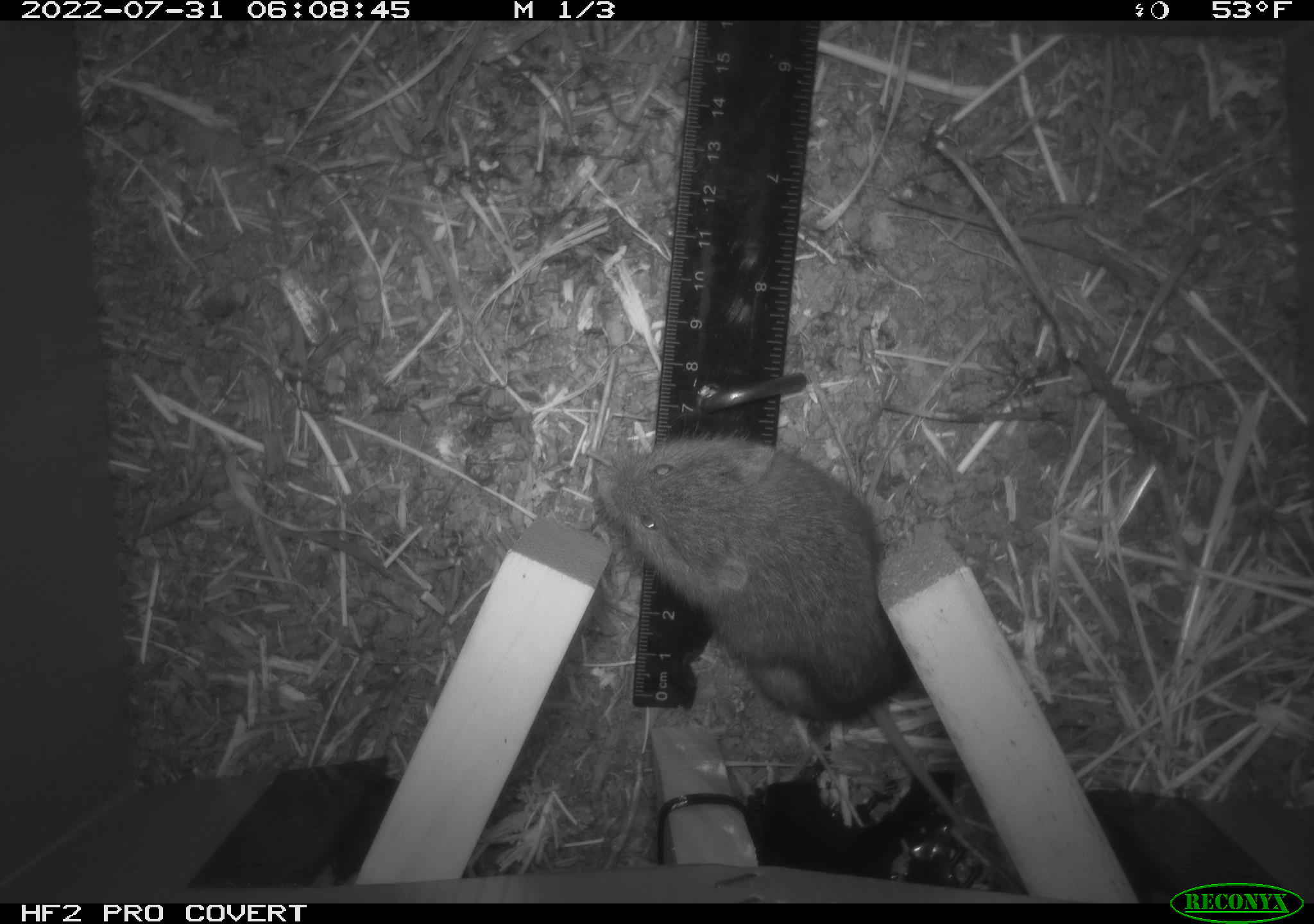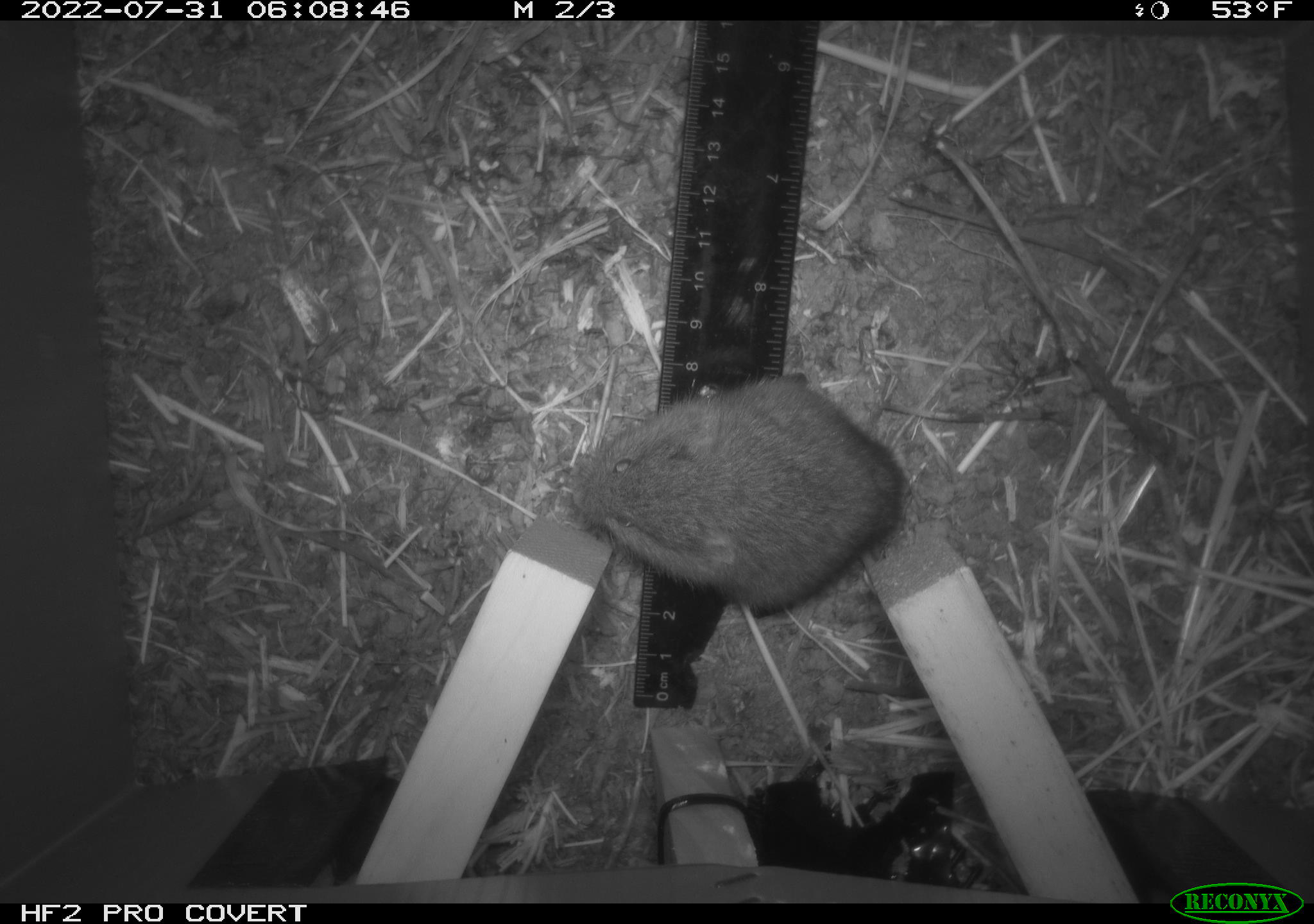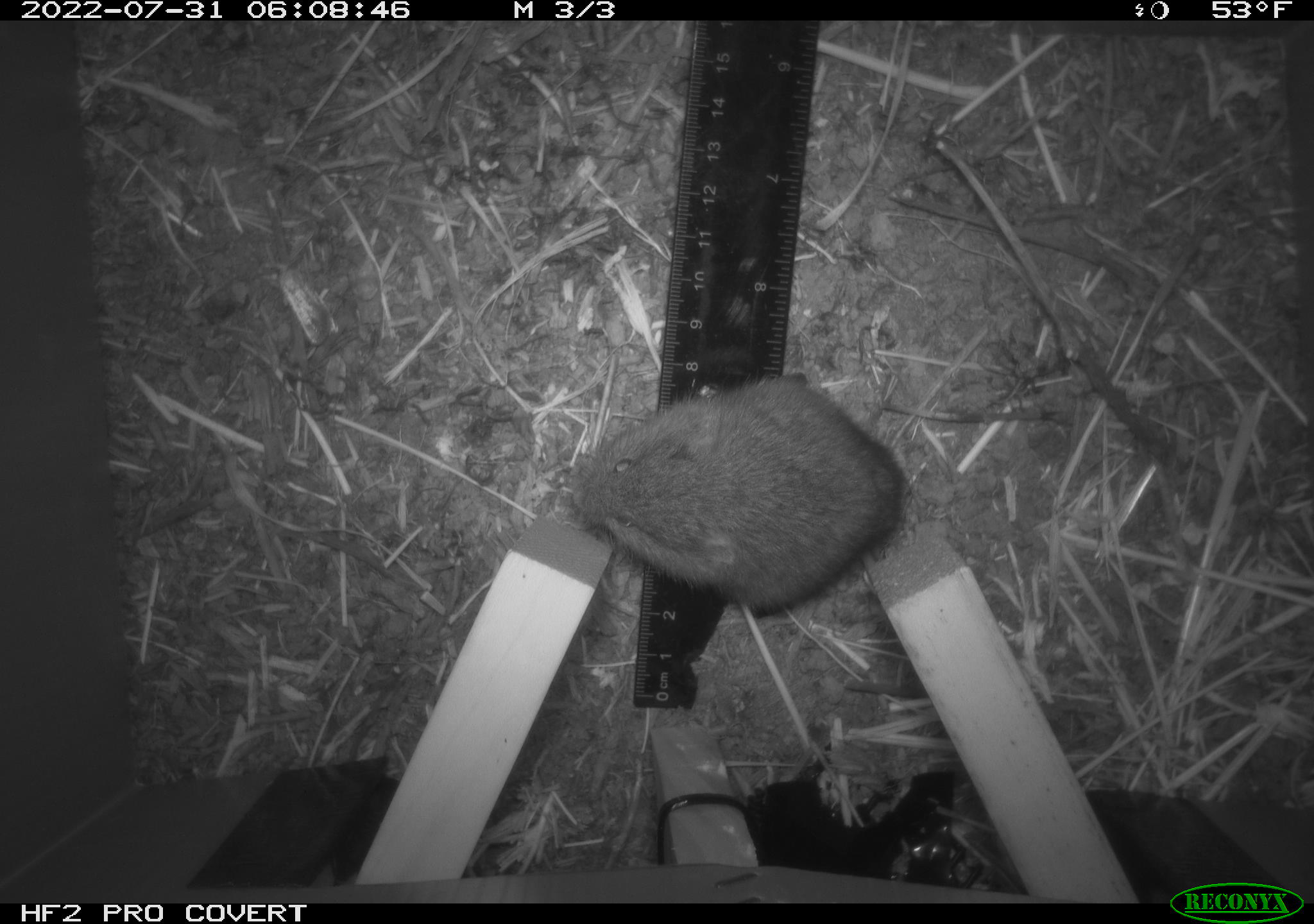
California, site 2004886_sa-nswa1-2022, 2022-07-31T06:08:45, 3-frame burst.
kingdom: Animalia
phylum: Chordata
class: Mammalia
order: Rodentia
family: Cricetidae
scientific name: Cricetidae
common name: hamsters, voles, lemmings, and allies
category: cricetidae family